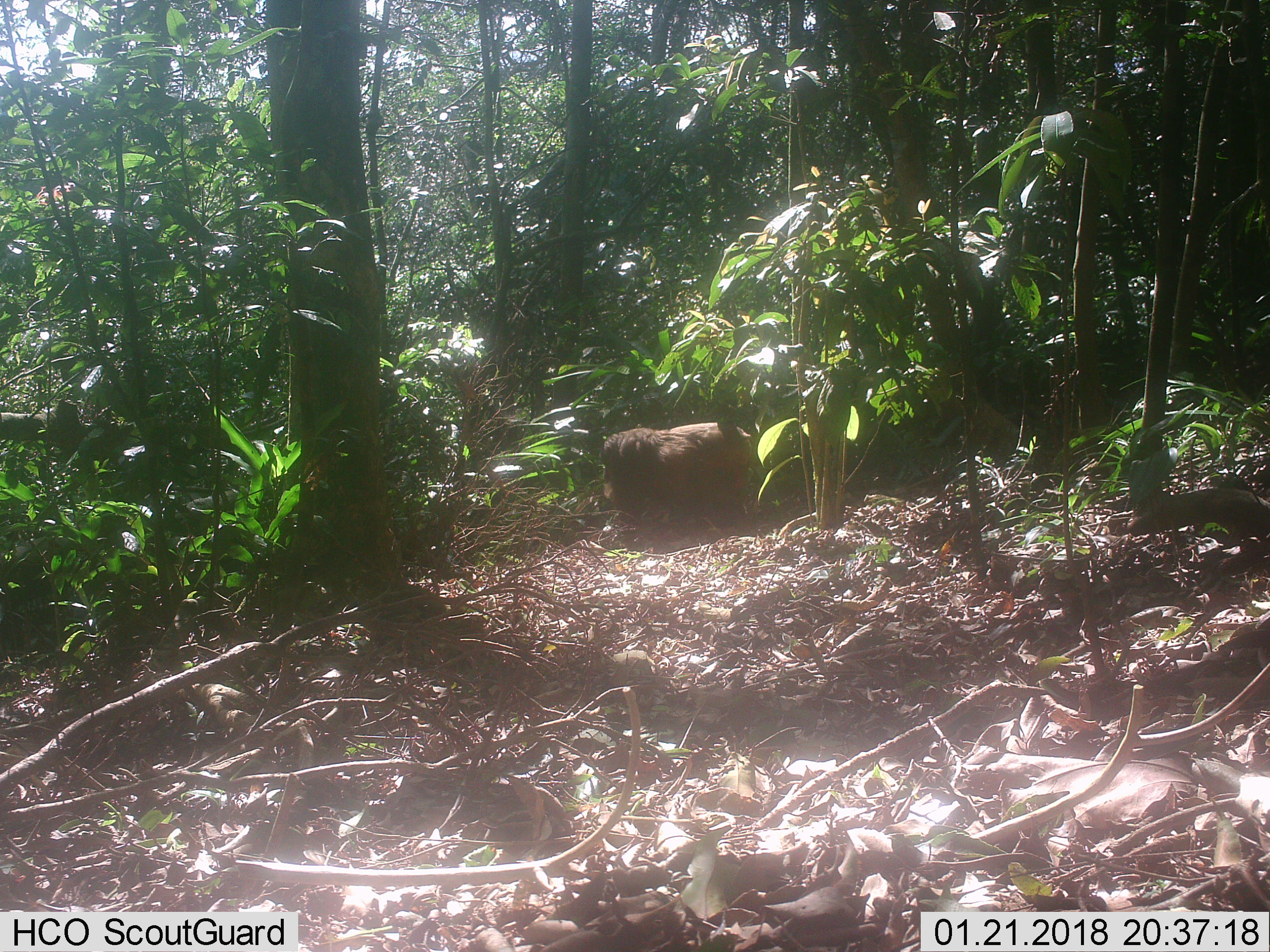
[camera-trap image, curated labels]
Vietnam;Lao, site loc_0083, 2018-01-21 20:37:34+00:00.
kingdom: Animalia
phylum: Chordata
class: Mammalia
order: Primates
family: Cercopithecidae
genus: Macaca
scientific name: Macaca arctoides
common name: stump-tailed macaque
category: stump tailed macaque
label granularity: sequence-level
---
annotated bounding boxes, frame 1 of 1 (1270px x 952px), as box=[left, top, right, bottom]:
stump tailed macaque: box=[599, 421, 753, 535]